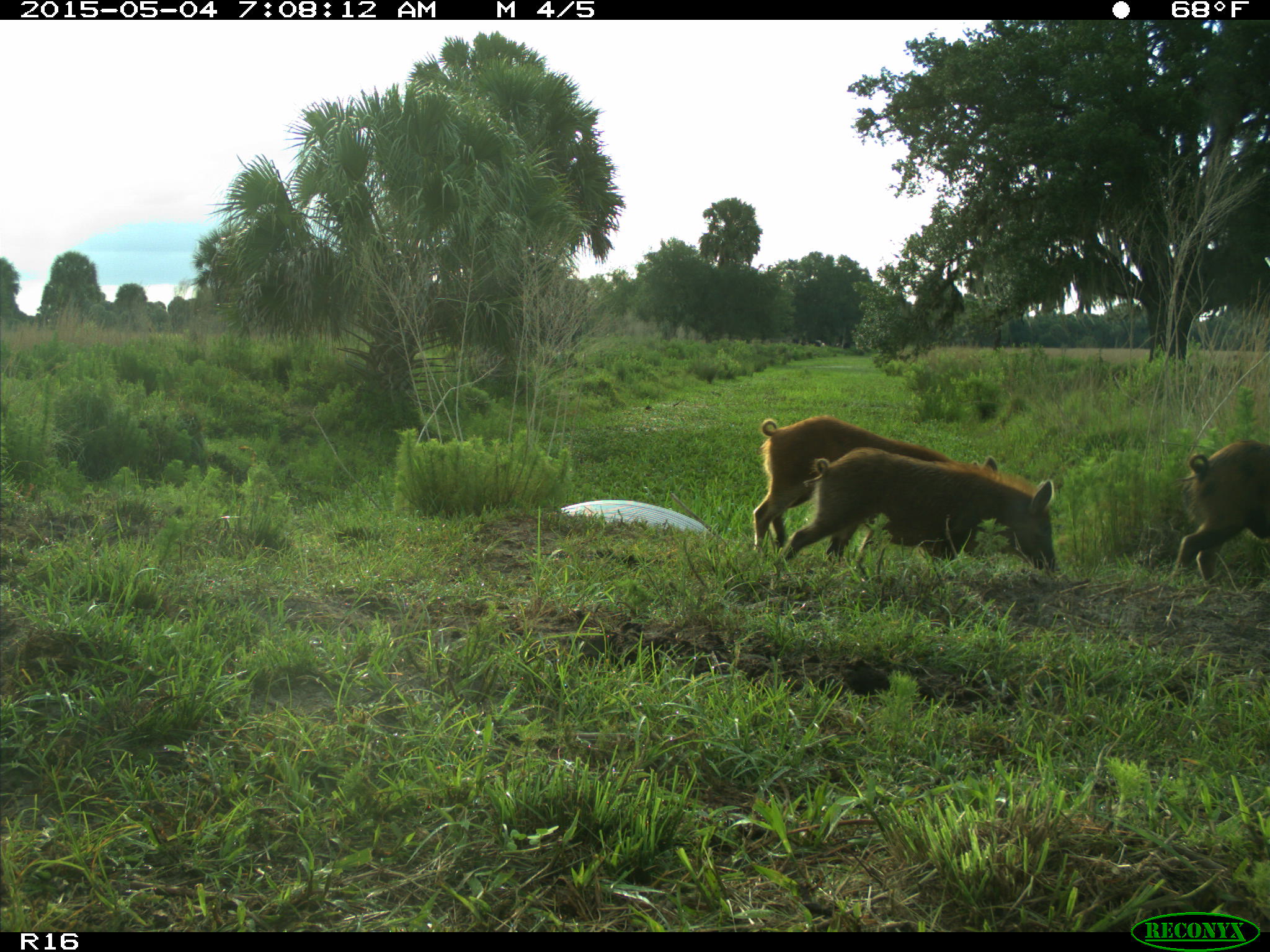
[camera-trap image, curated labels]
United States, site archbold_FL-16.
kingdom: Animalia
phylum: Chordata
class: Mammalia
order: Artiodactyla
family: Suidae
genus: Sus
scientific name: Sus scrofa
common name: wild boar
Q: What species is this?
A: Sus scrofa (wild boar).